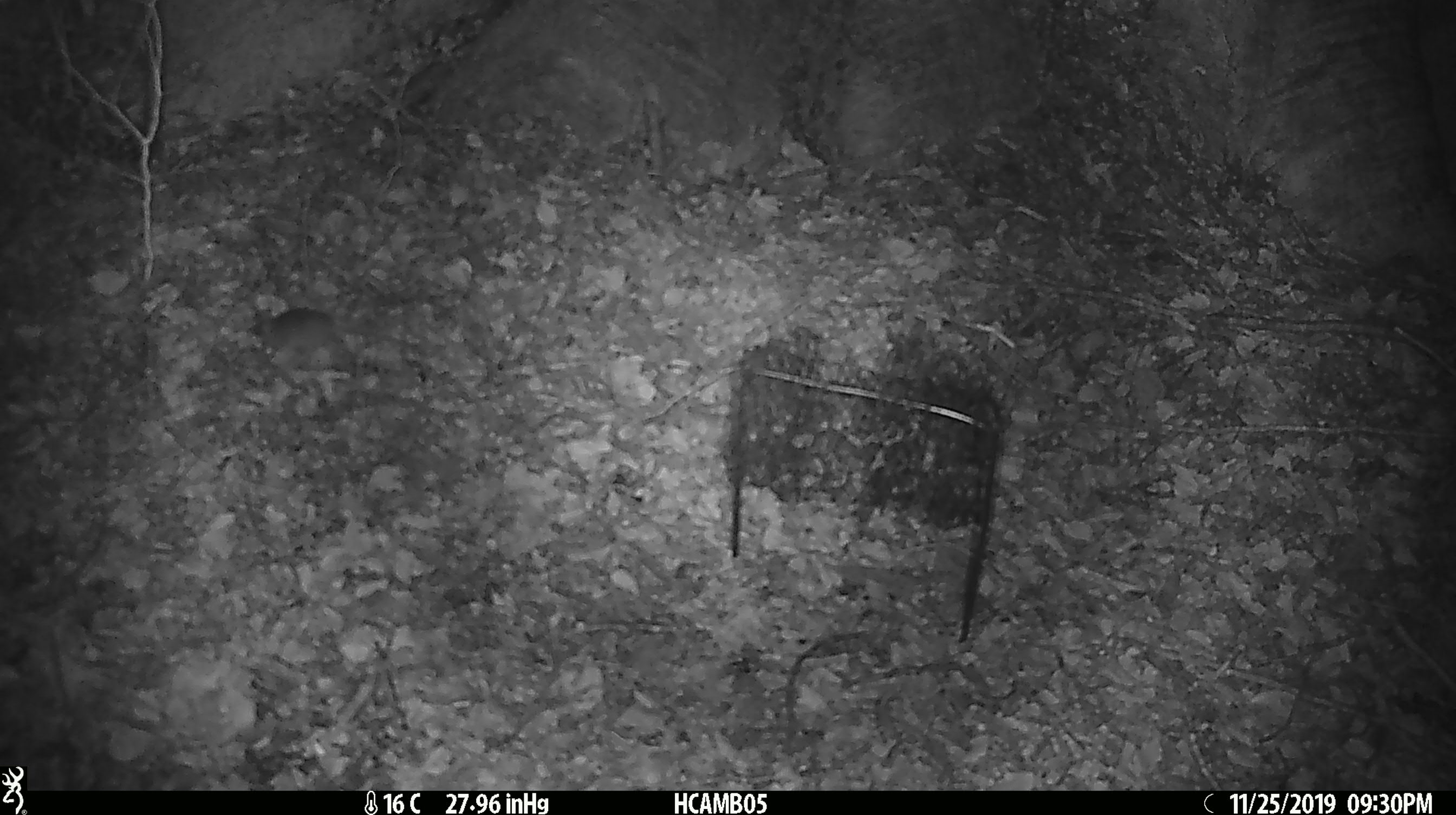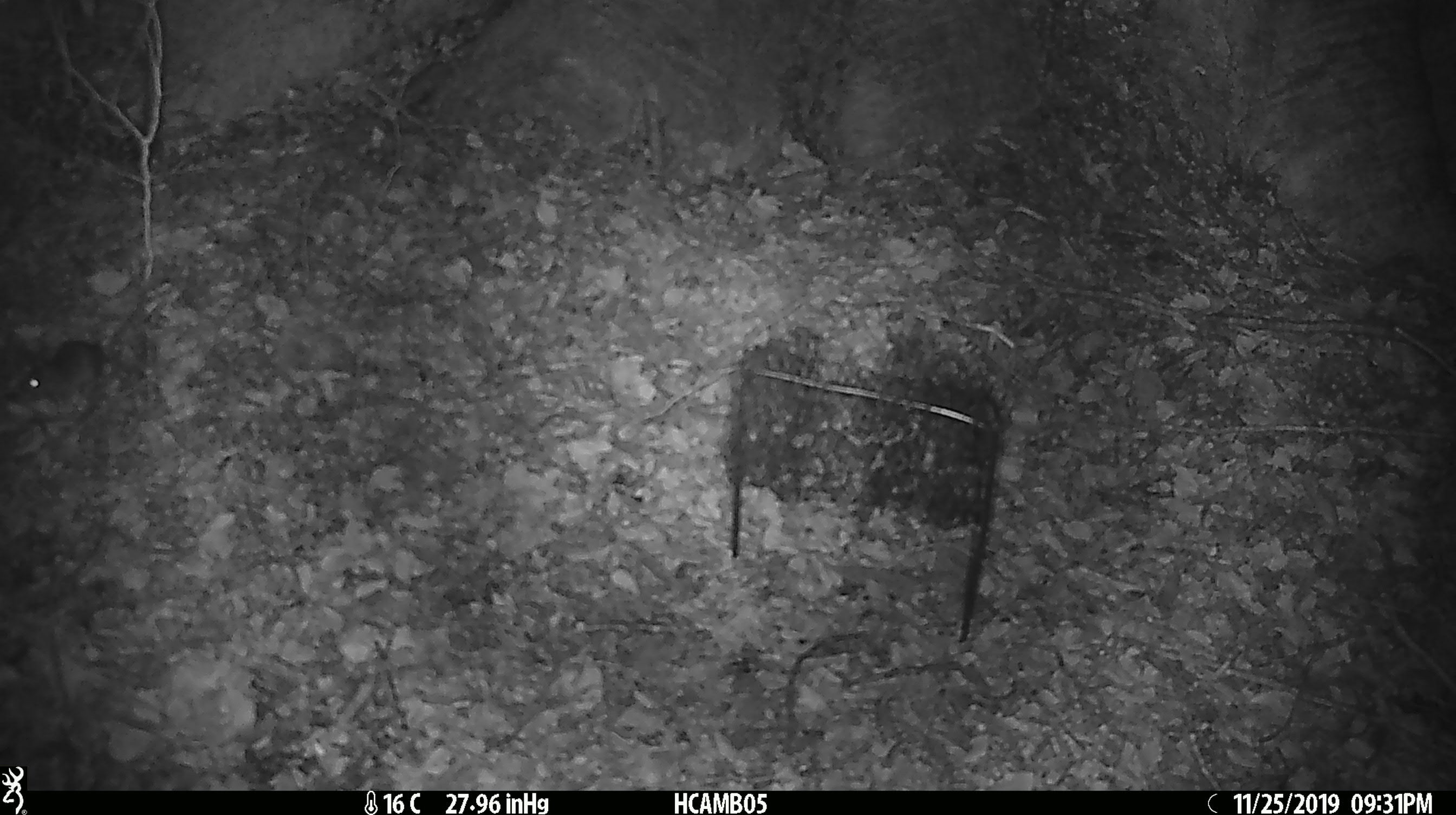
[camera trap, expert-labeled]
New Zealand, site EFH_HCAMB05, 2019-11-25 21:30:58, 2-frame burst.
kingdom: Animalia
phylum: Chordata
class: Mammalia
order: Rodentia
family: Muridae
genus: Mus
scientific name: Mus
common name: mouse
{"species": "mouse (Mus)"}